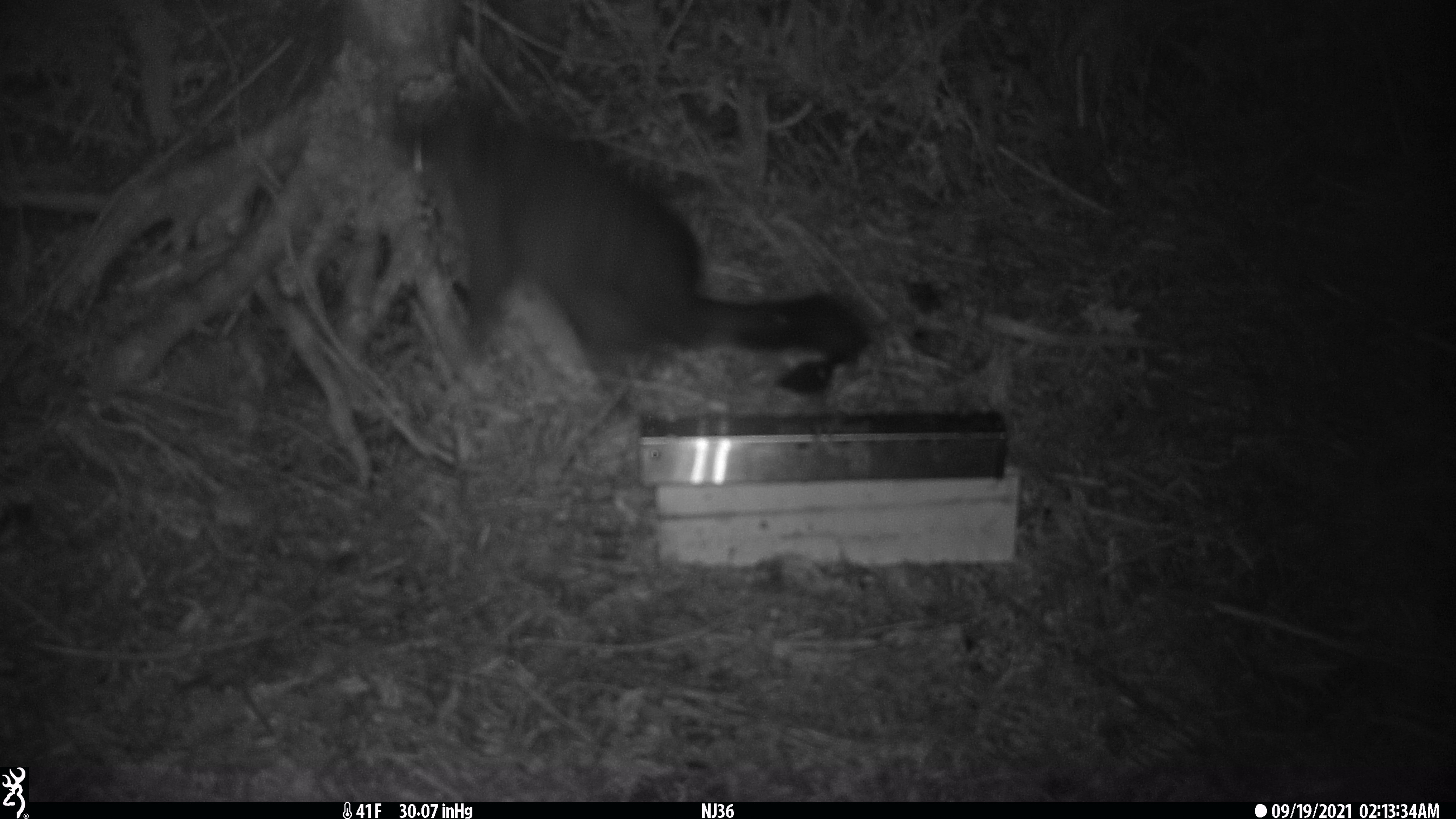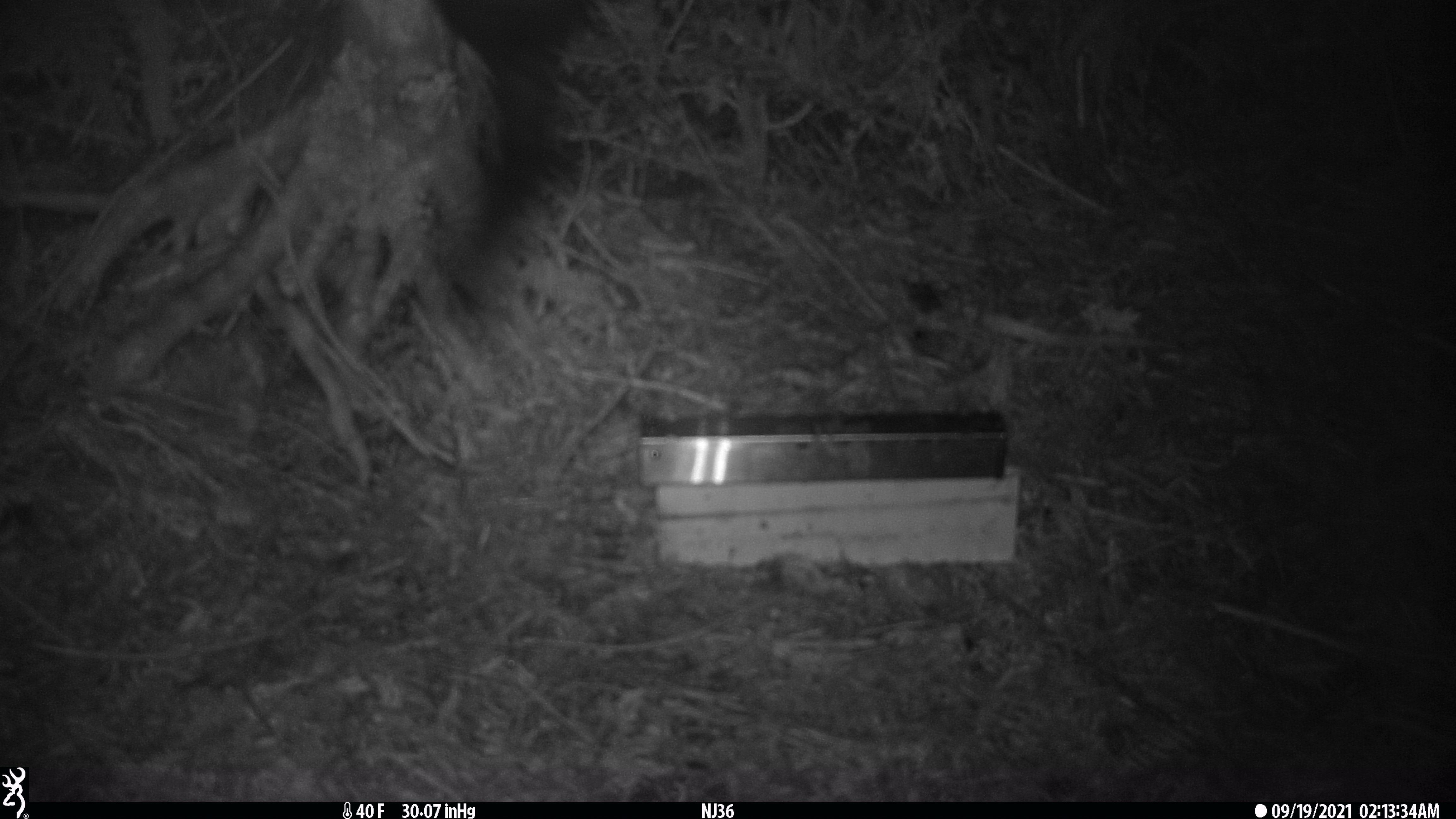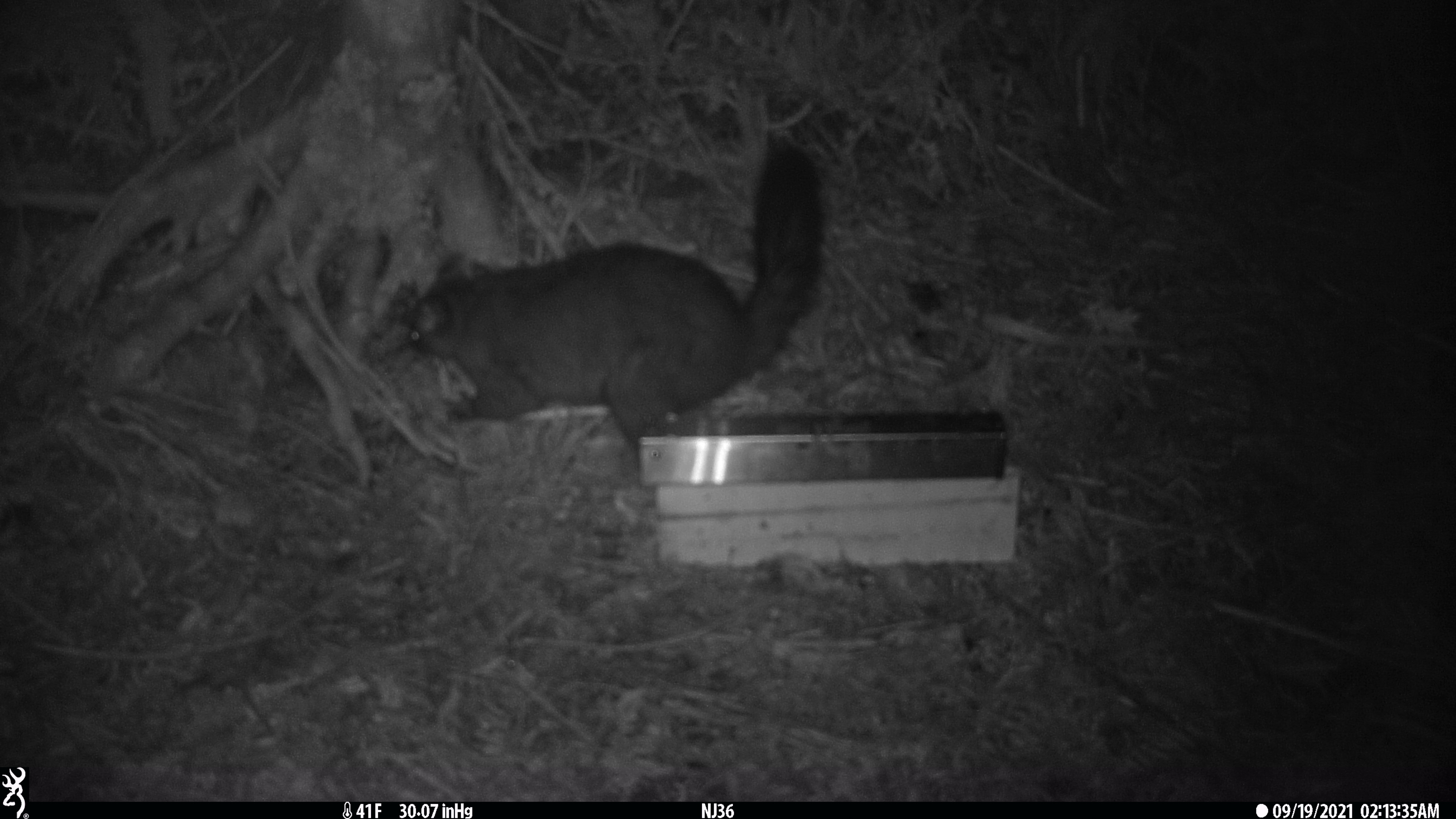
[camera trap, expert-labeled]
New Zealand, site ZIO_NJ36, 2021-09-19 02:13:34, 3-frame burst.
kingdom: Animalia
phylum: Chordata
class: Mammalia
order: Diprotodontia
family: Phalangeridae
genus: Trichosurus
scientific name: Trichosurus vulpecula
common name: common brushtail possum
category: possum